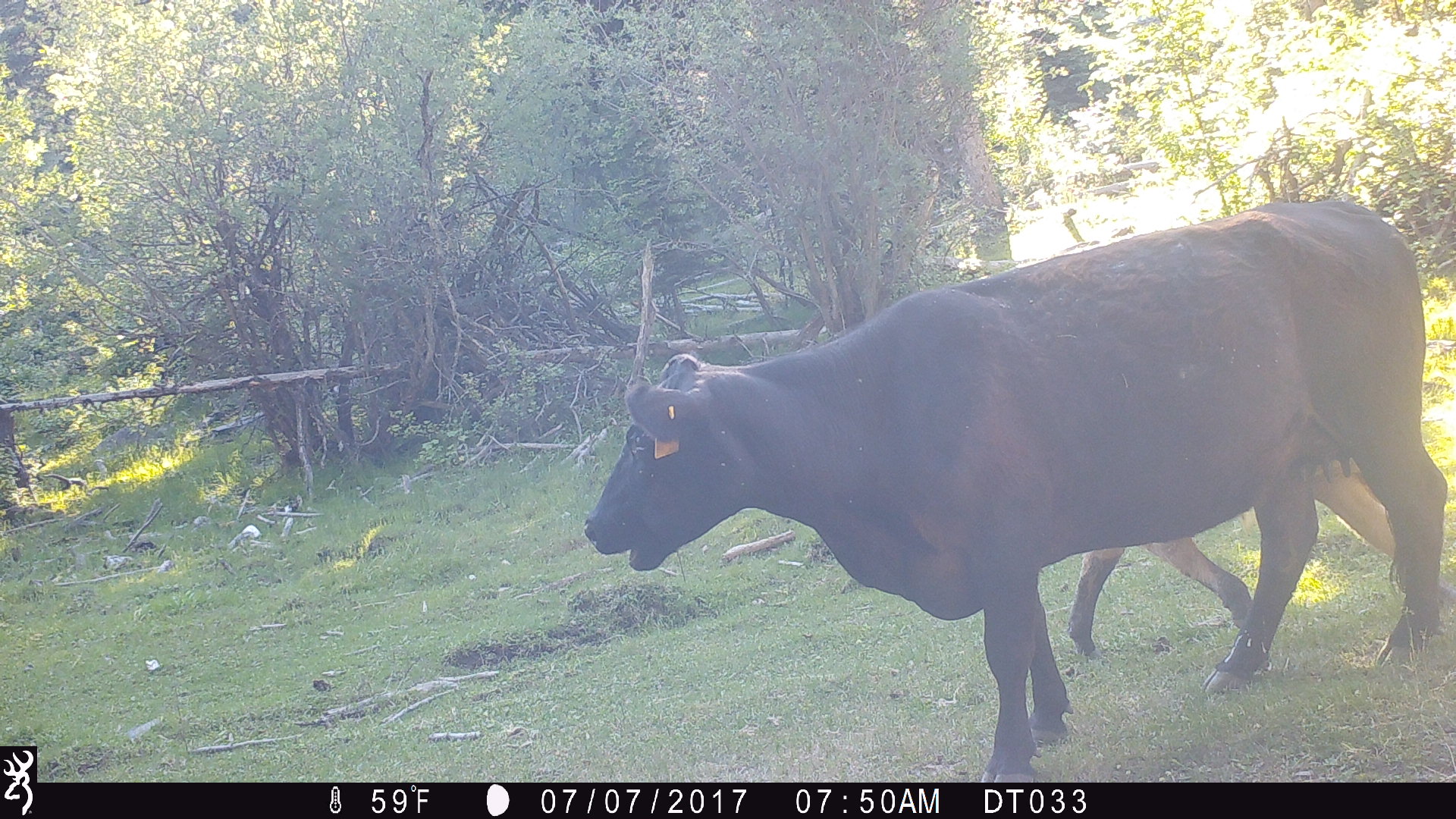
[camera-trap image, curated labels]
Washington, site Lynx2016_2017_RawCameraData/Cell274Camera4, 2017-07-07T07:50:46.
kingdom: Animalia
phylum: Chordata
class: Mammalia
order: Artiodactyla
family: Bovidae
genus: Bos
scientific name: Bos taurus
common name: domestic cattle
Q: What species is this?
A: Domestic cattle (Bos taurus).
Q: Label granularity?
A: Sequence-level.